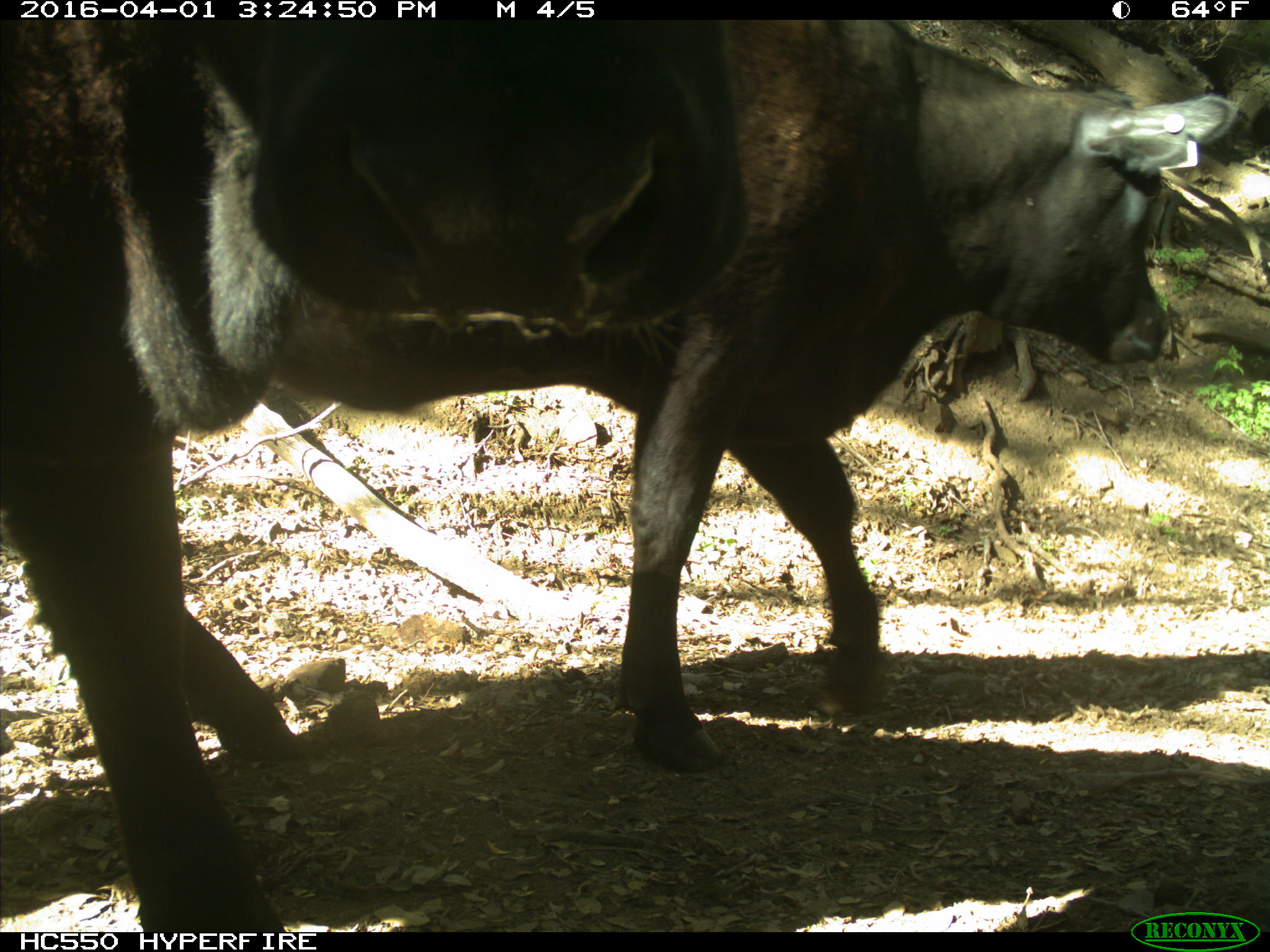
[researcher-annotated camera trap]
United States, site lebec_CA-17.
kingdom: Animalia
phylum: Chordata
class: Mammalia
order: Artiodactyla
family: Bovidae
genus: Bos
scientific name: Bos taurus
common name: domestic cow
Bos taurus (domestic cow).